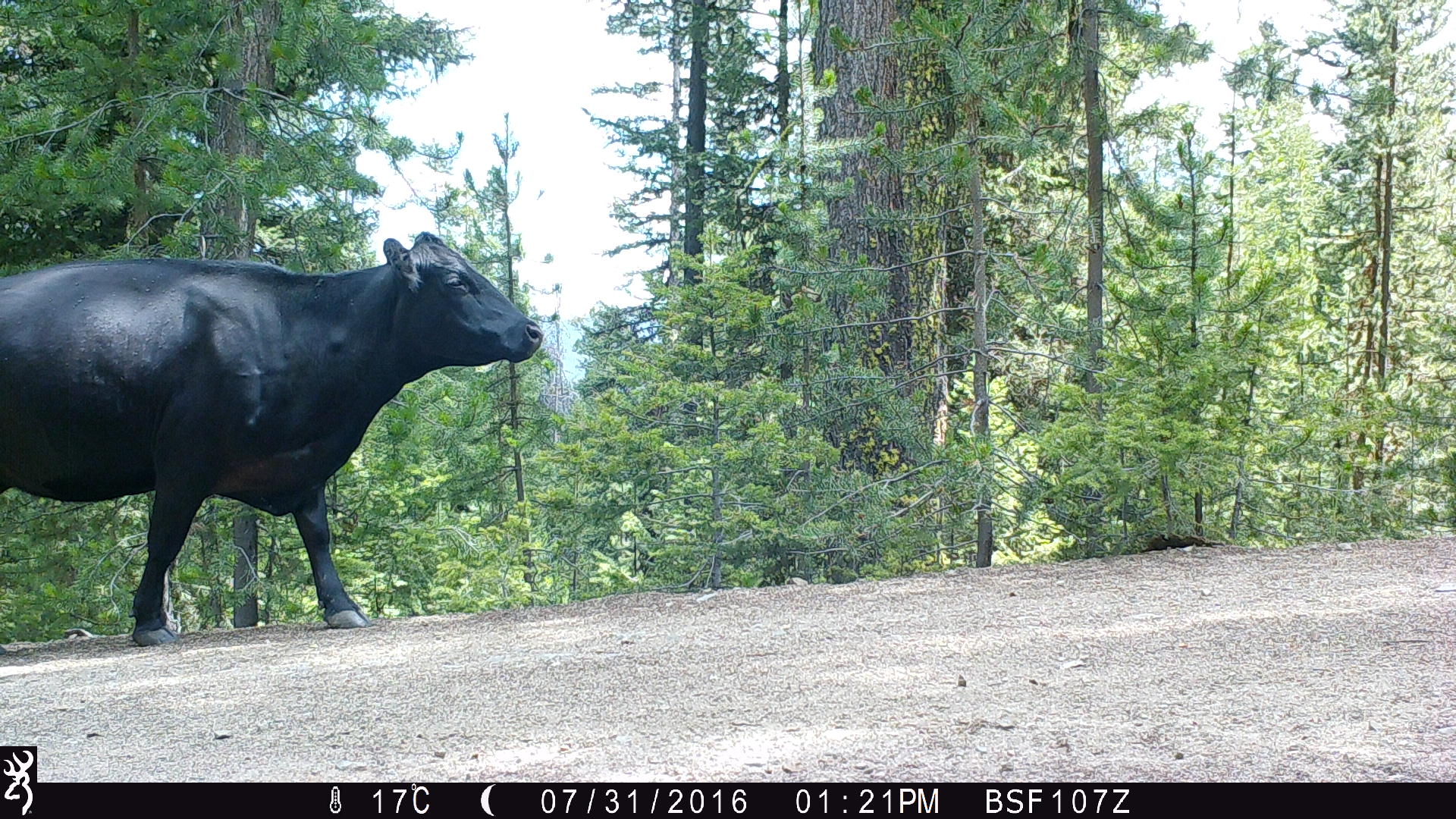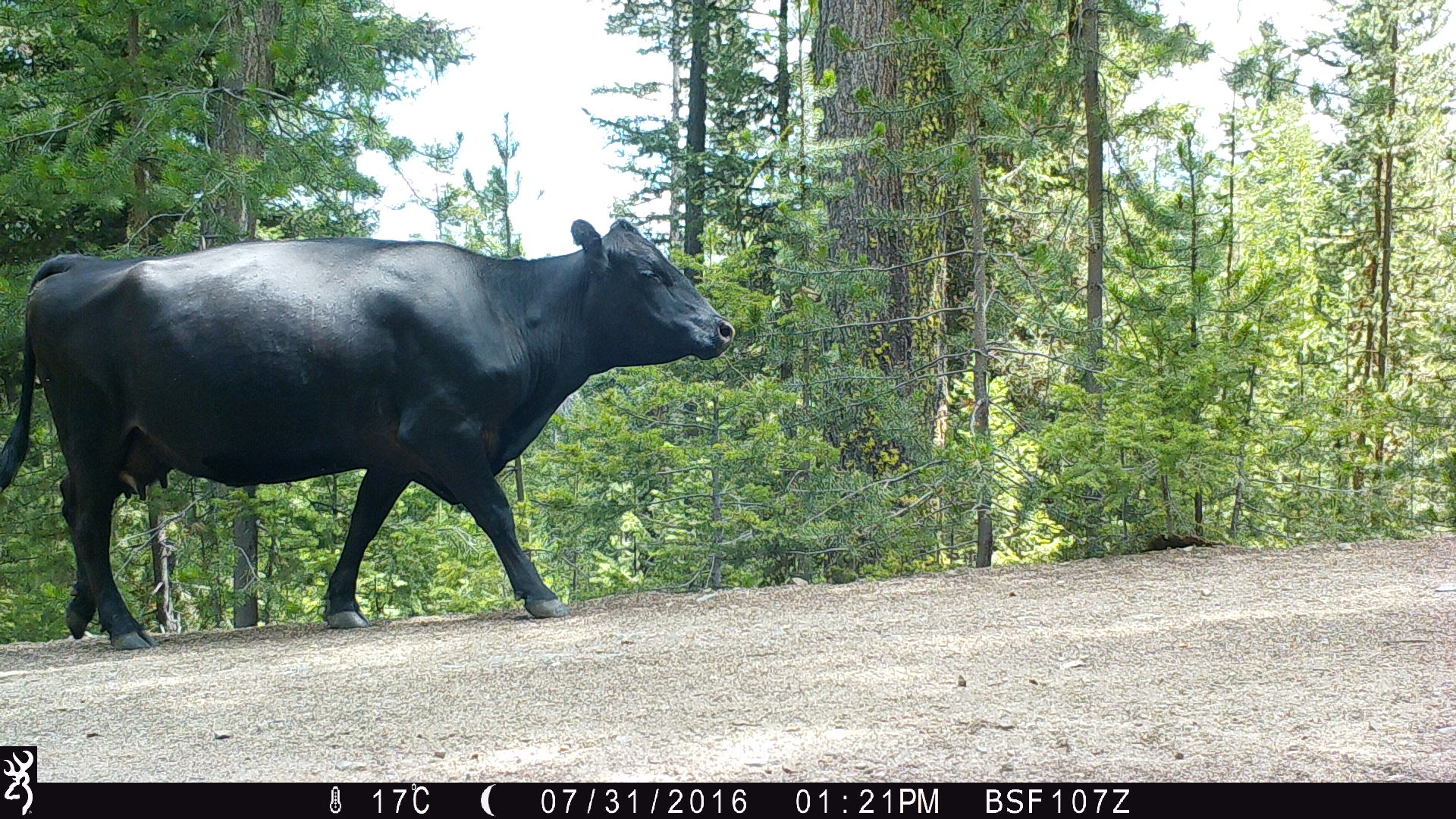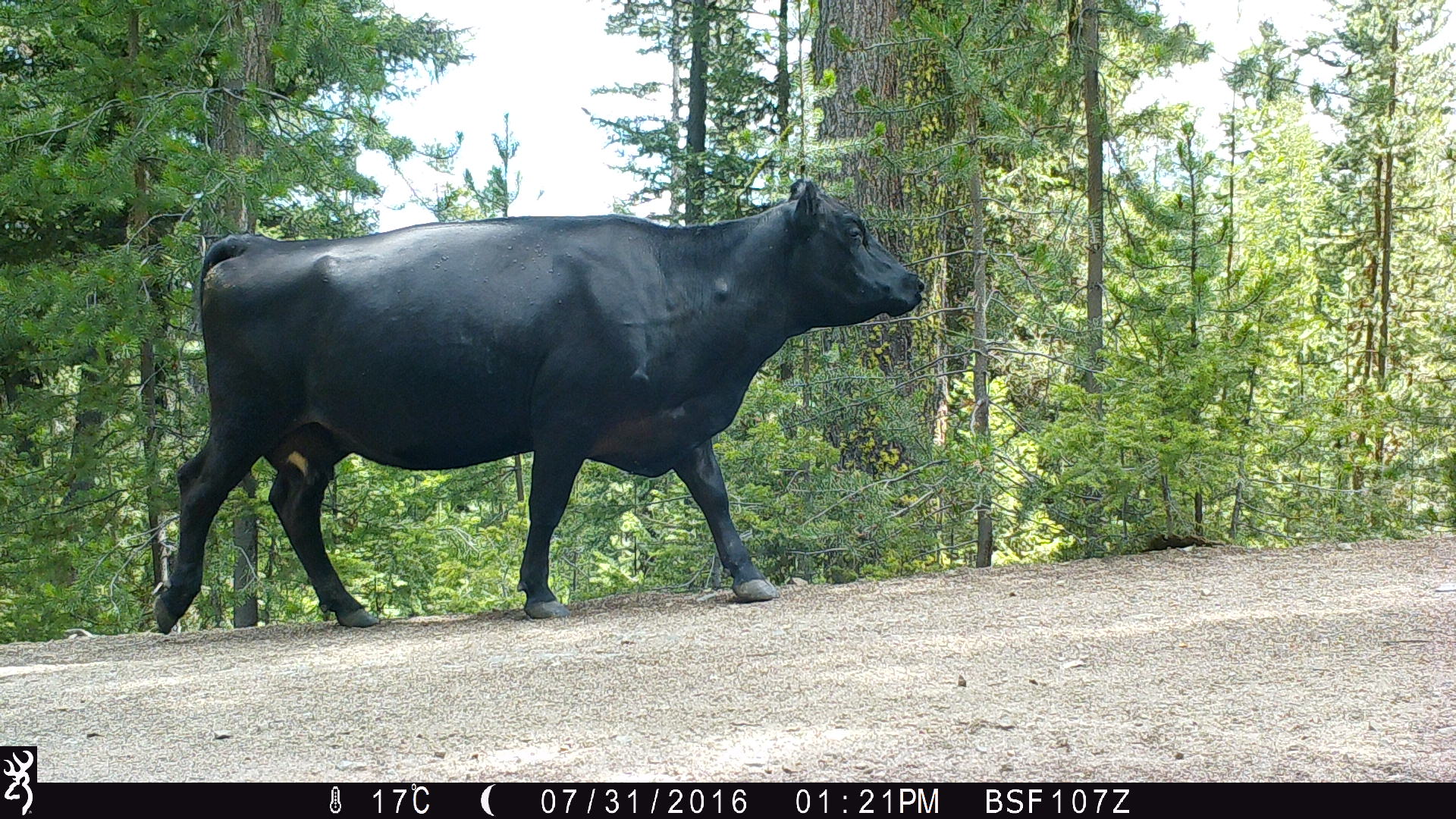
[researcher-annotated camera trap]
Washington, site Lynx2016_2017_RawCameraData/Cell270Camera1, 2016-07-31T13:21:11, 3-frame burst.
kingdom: Animalia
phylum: Chordata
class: Mammalia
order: Artiodactyla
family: Bovidae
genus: Bos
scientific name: Bos taurus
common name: domestic cattle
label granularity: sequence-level